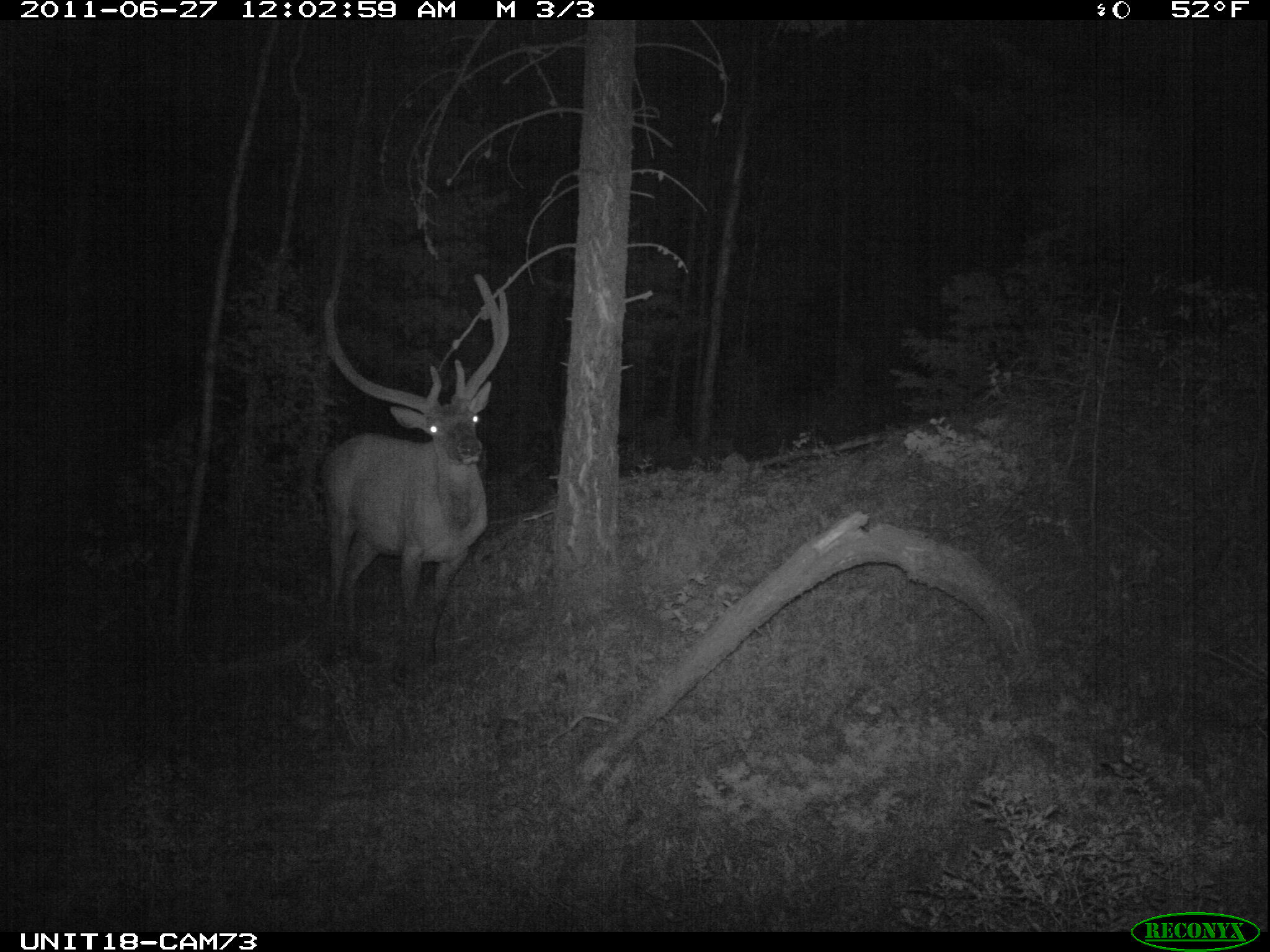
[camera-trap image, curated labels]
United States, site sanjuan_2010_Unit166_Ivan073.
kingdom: Animalia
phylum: Chordata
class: Mammalia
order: Artiodactyla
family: Cervidae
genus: Cervus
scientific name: Cervus elaphus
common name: red deer